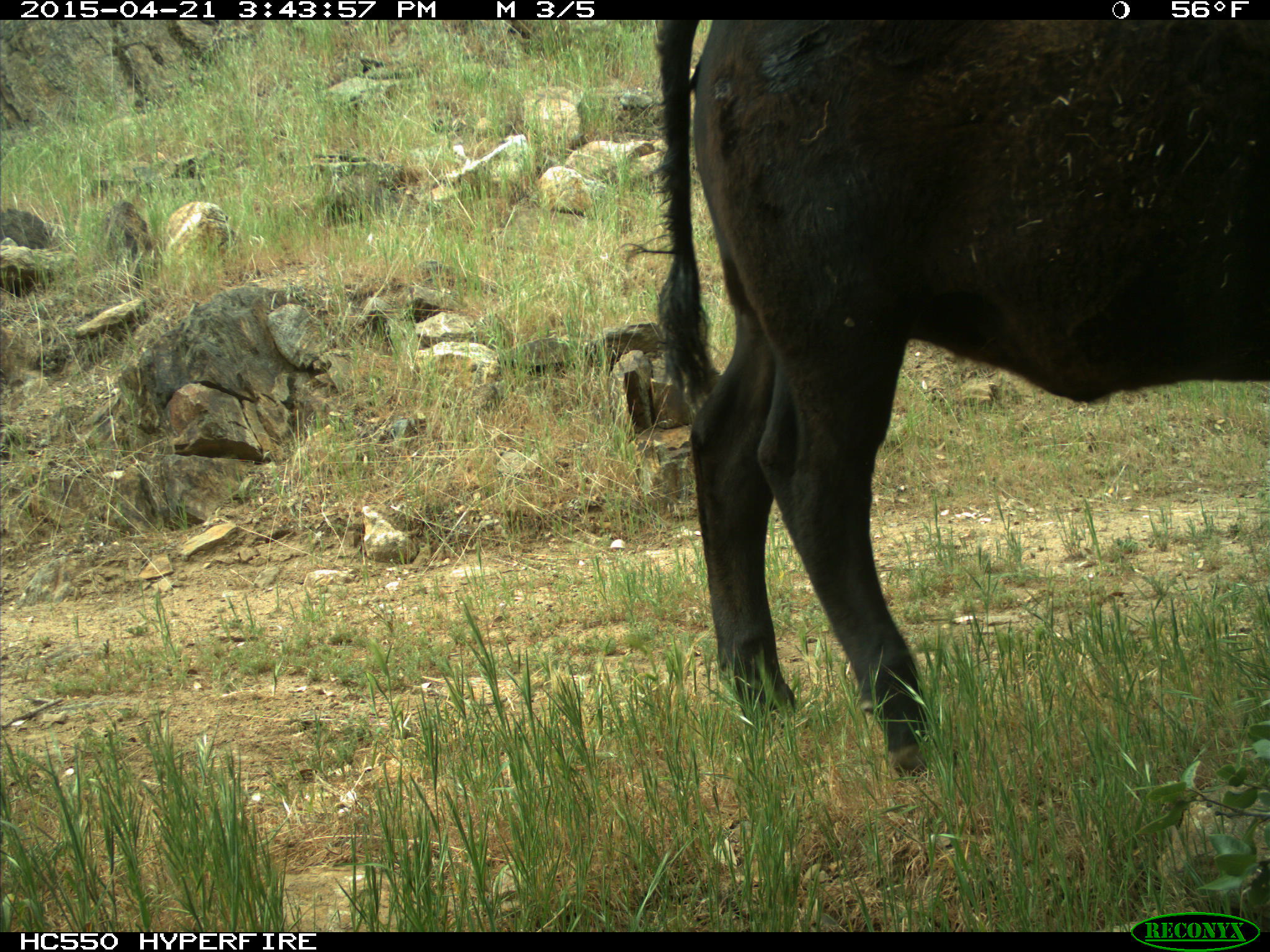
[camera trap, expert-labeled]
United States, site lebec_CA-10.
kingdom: Animalia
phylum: Chordata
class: Mammalia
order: Artiodactyla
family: Bovidae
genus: Bos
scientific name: Bos taurus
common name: domestic cow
Bos taurus (domestic cow).